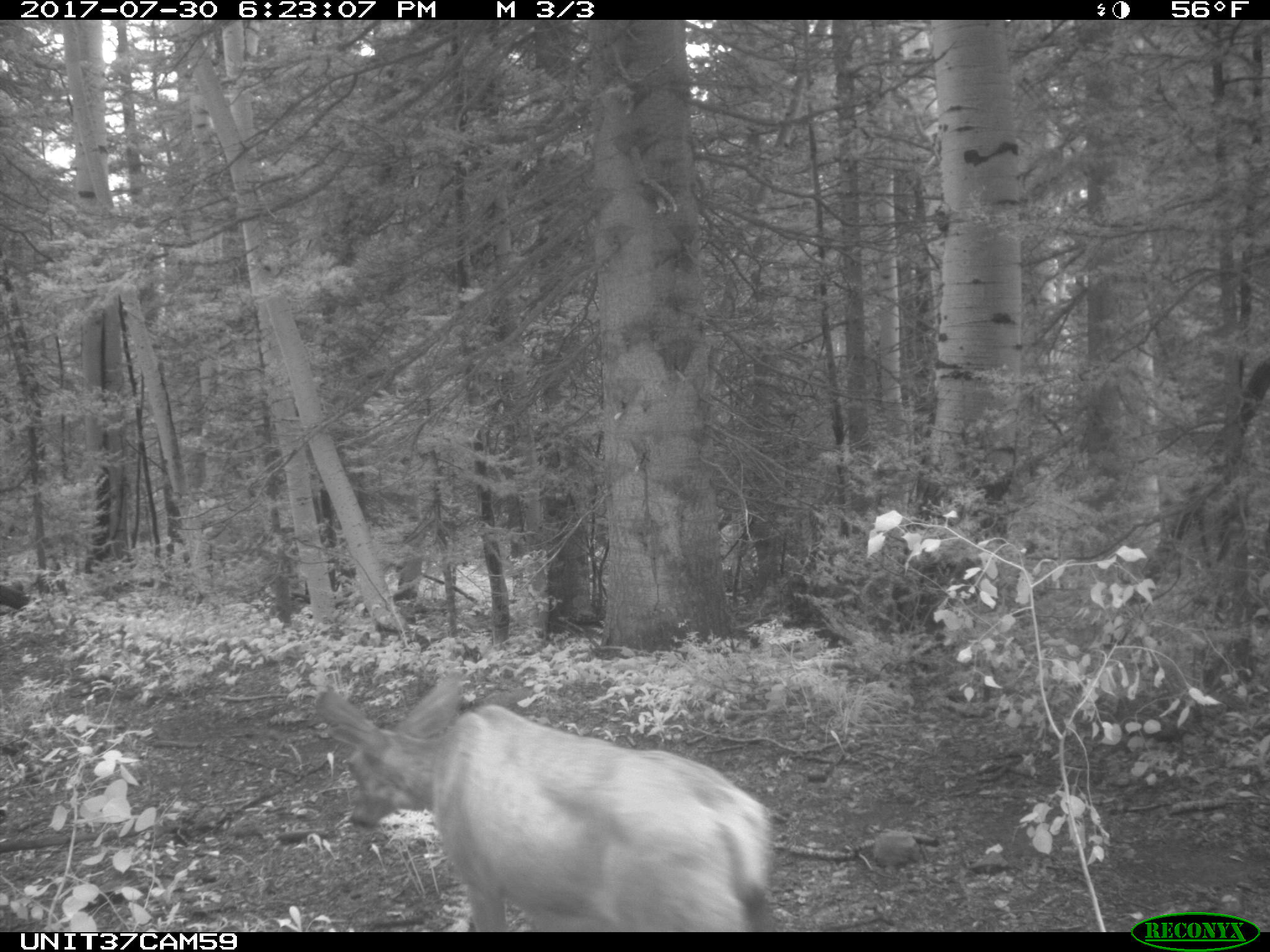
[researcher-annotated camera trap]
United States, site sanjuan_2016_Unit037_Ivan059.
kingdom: Animalia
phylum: Chordata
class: Mammalia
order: Artiodactyla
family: Cervidae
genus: Odocoileus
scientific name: Odocoileus hemionus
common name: mule deer